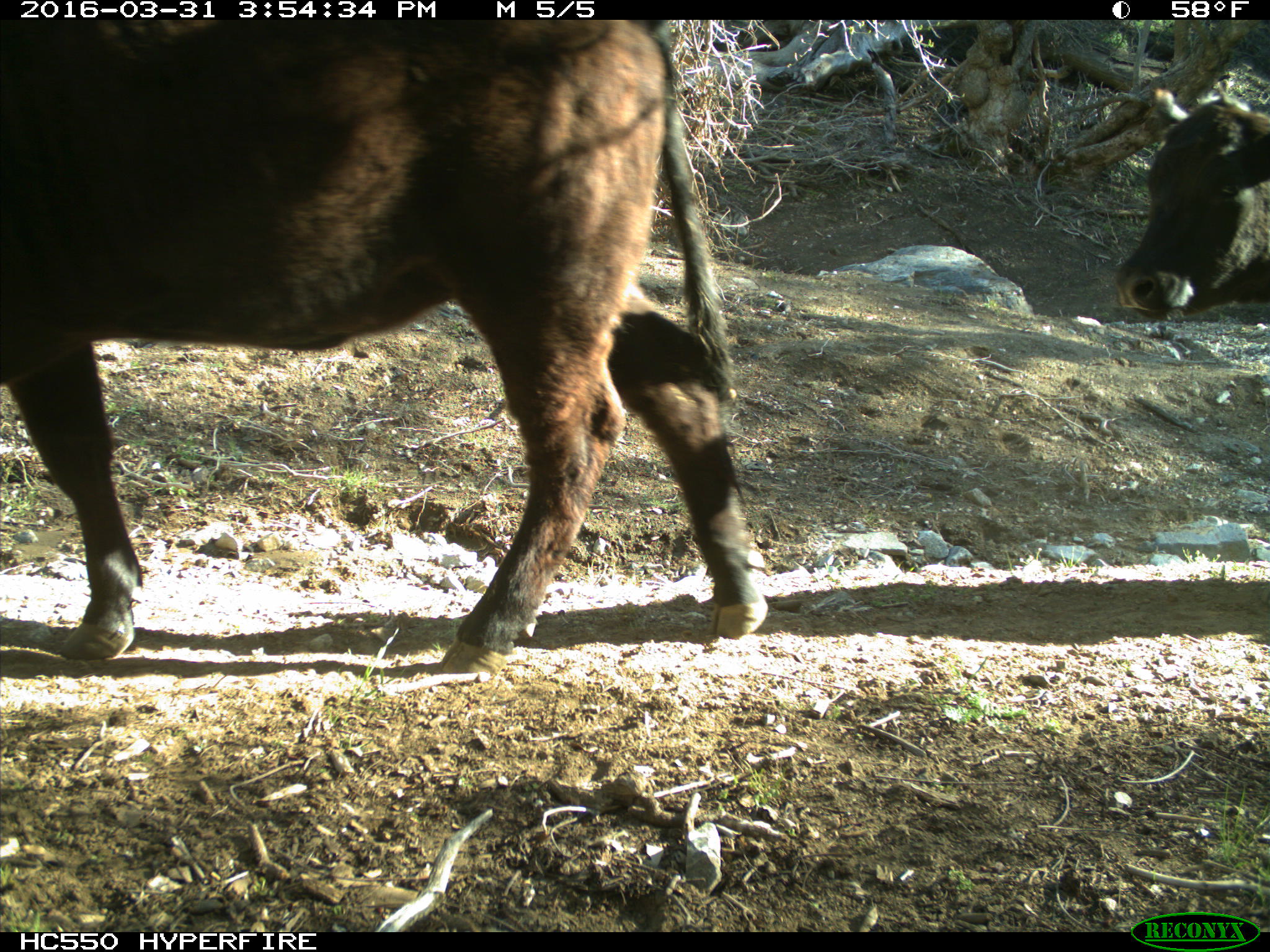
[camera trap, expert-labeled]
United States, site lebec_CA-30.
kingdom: Animalia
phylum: Chordata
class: Mammalia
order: Artiodactyla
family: Bovidae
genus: Bos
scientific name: Bos taurus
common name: domestic cow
Bos taurus (domestic cow).